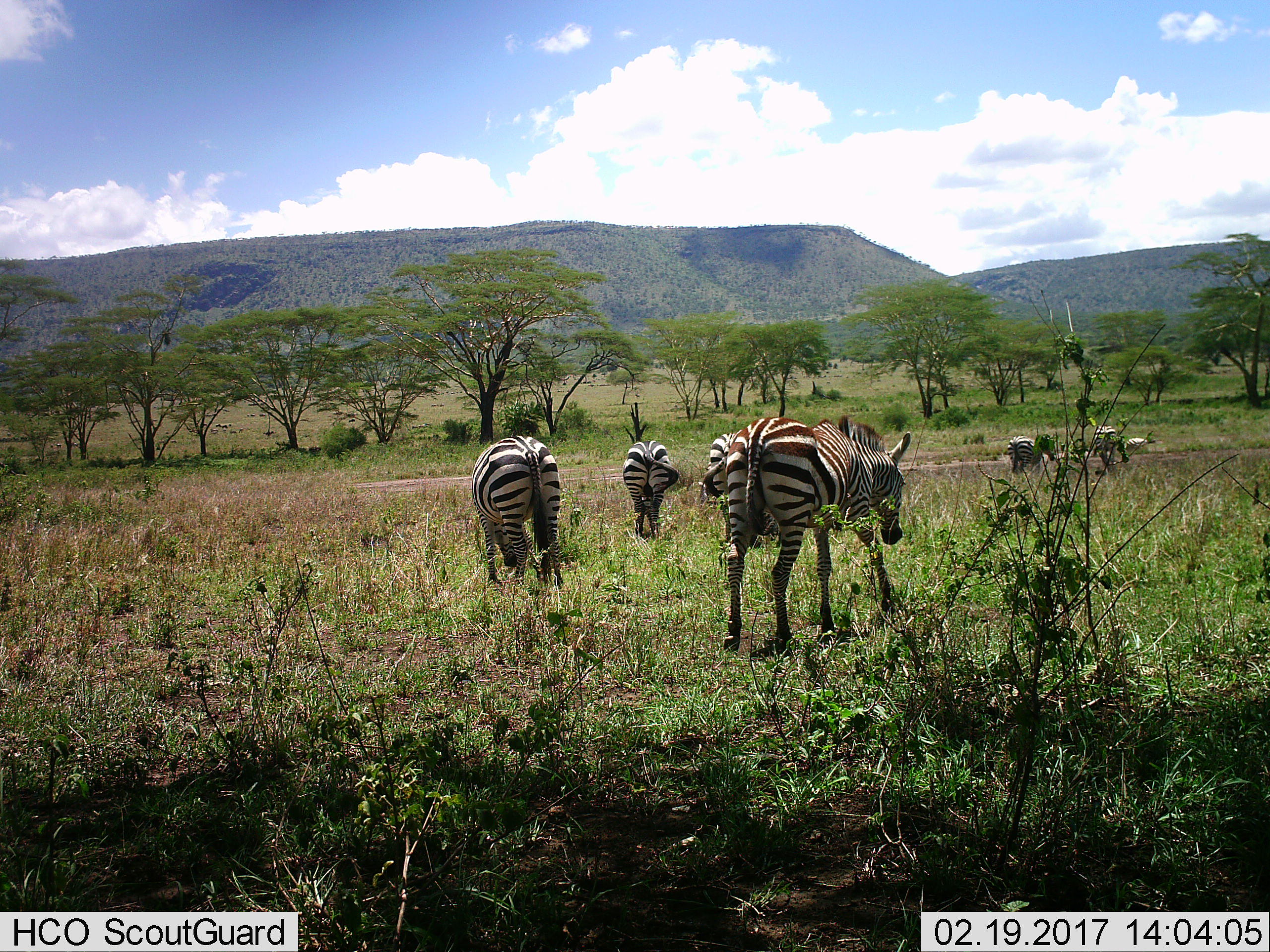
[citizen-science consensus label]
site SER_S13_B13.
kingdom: Animalia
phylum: Chordata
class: Mammalia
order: Perissodactyla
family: Equidae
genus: Equus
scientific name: Equus quagga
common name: plains zebra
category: zebraplains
Zebraplains (plains zebra) (Equus quagga), count 6. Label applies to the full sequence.